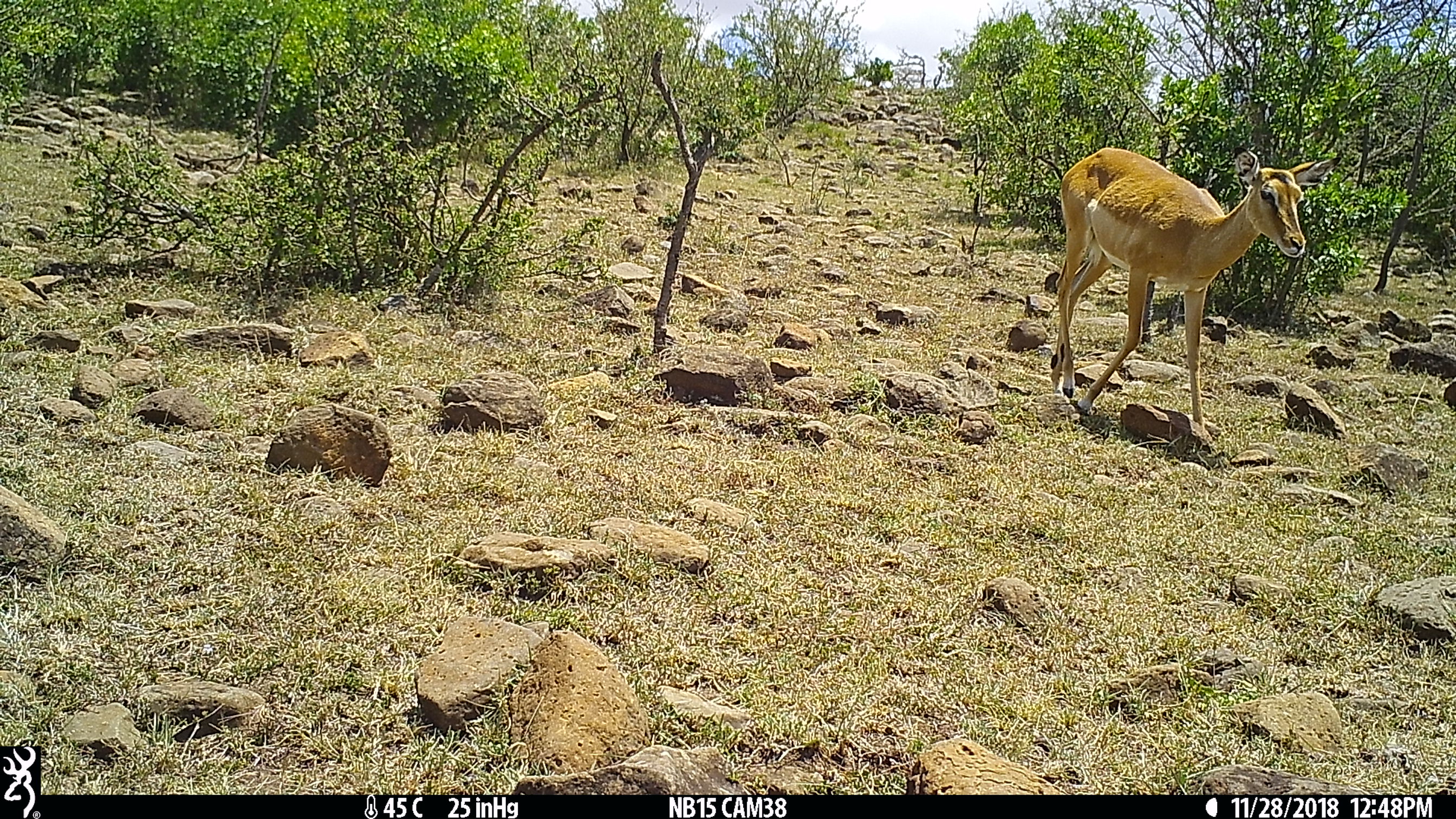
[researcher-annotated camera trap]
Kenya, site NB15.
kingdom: Animalia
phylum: Chordata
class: Mammalia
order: Artiodactyla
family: Bovidae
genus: Aepyceros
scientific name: Aepyceros melampus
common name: impala